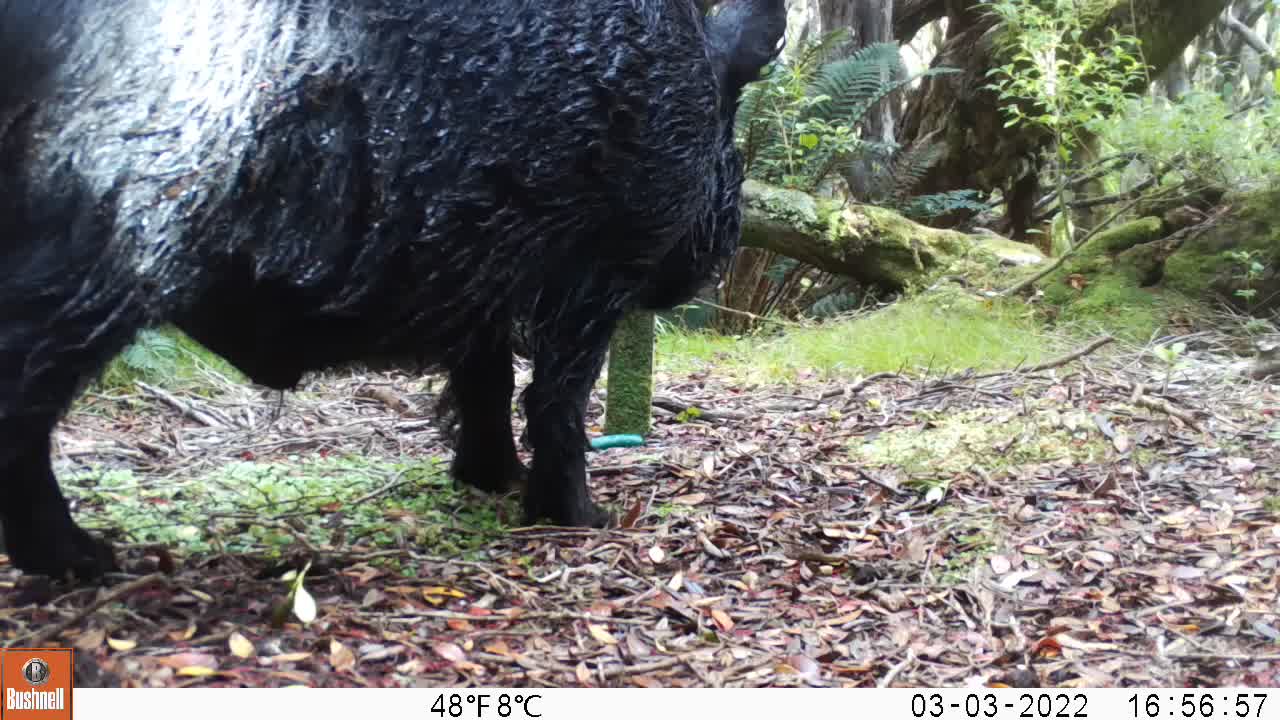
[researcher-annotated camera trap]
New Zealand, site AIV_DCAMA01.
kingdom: Animalia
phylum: Chordata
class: Mammalia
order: Artiodactyla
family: Suidae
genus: Sus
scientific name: Sus scrofa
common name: pig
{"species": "pig (Sus scrofa)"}